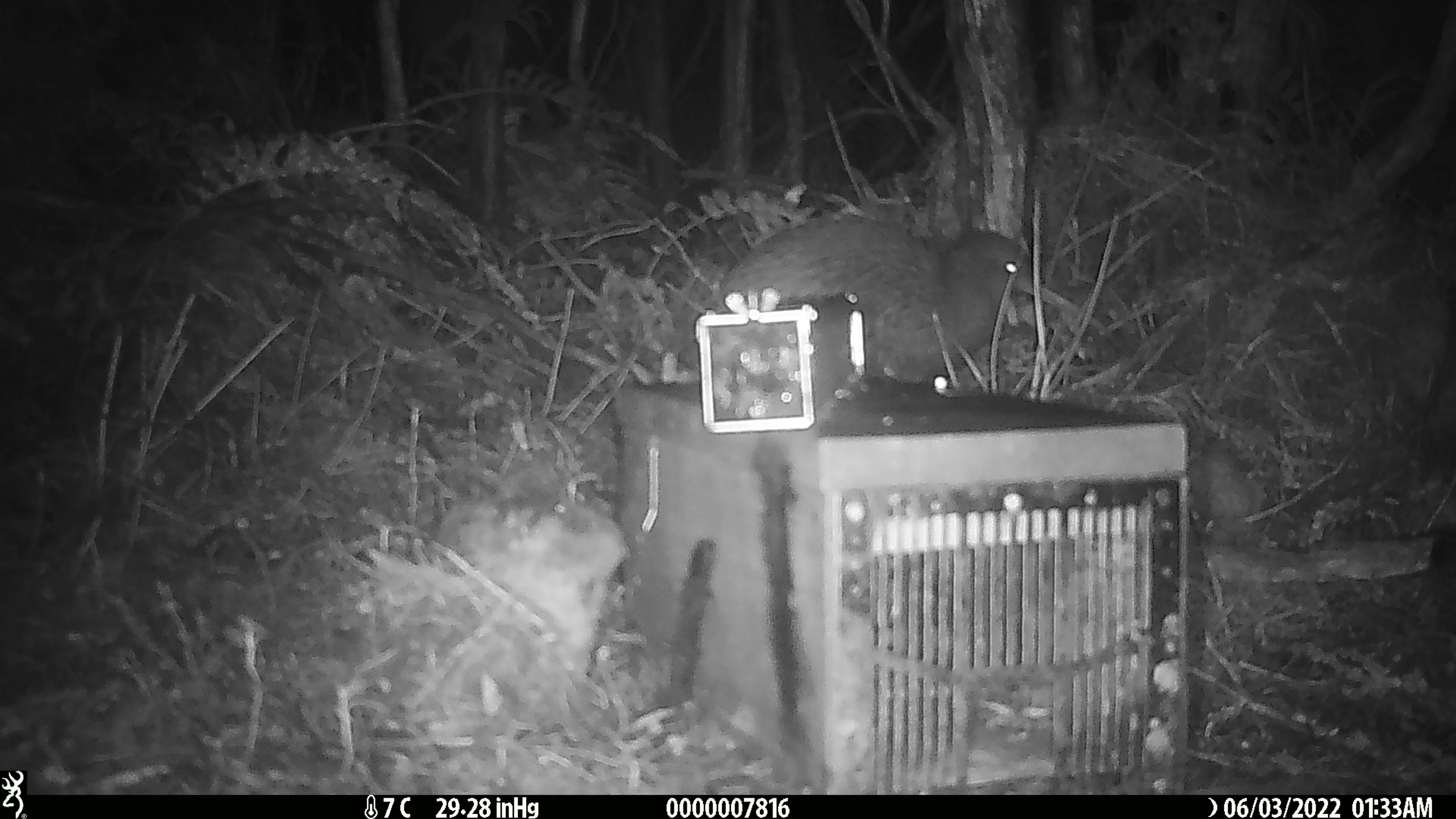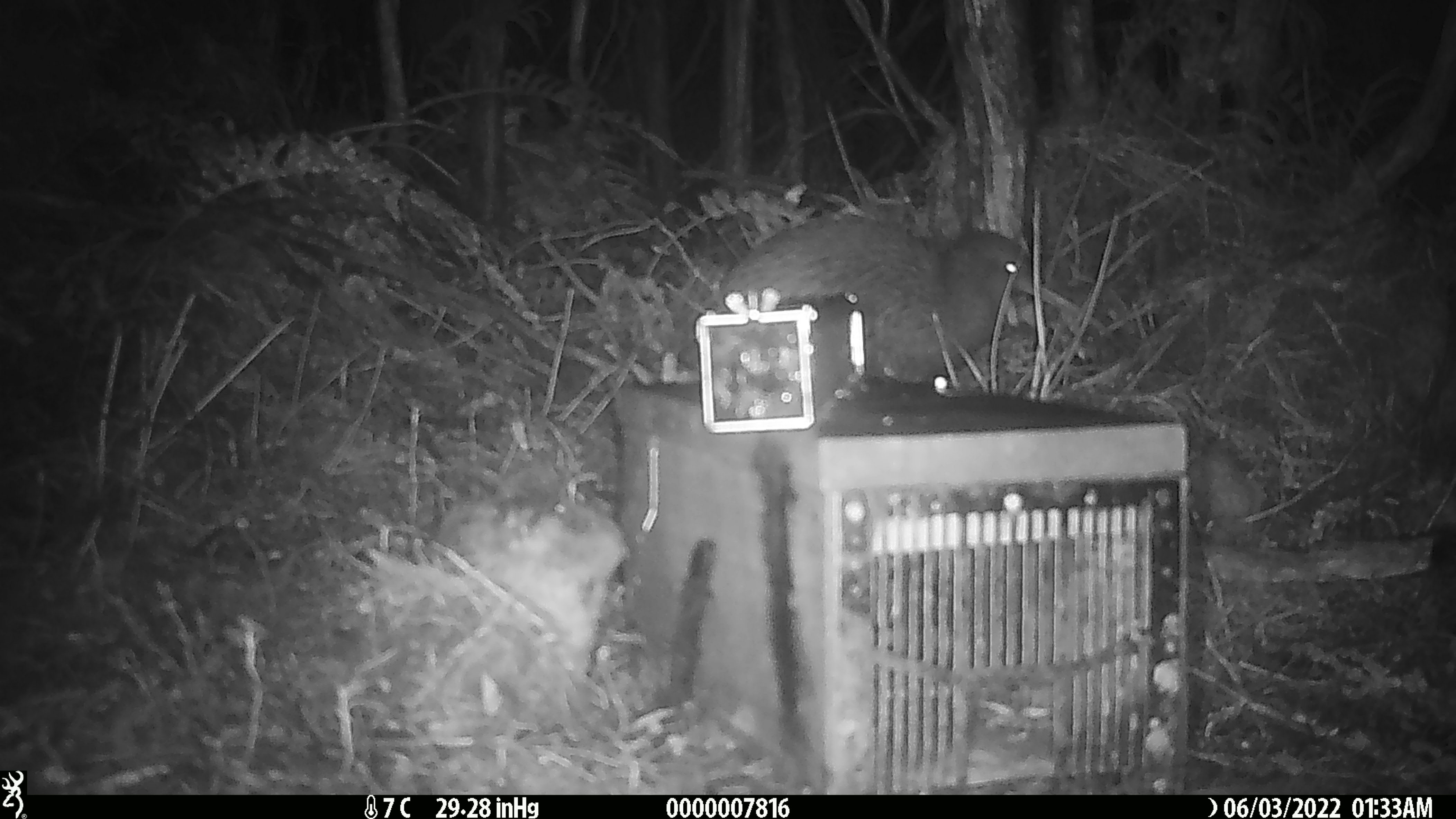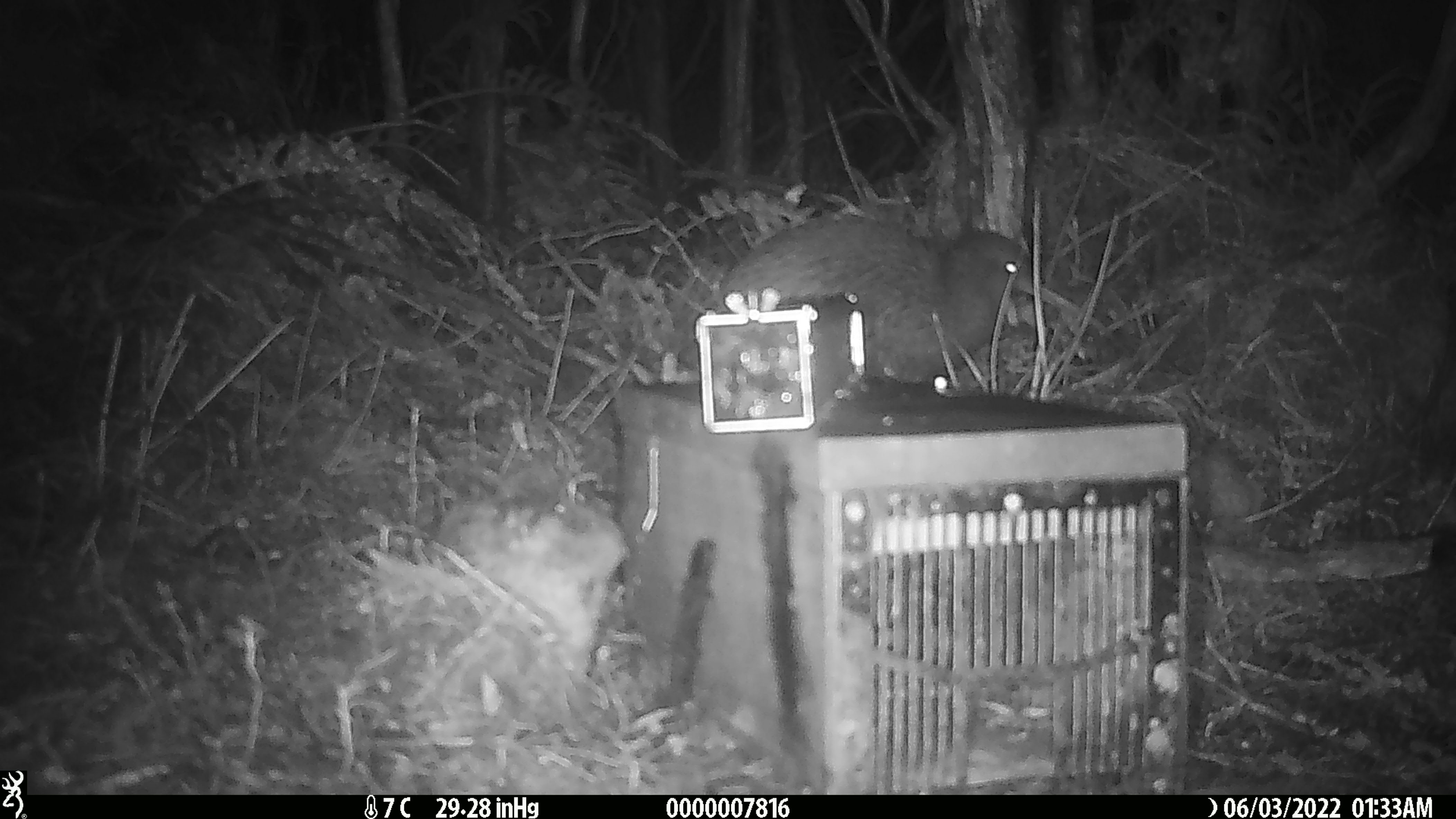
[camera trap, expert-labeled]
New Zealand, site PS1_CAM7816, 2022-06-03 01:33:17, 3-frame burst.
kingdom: Animalia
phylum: Chordata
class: Aves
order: Apterygiformes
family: Apterygidae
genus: Apteryx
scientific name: Apteryx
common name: kiwi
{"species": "kiwi (Apteryx)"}